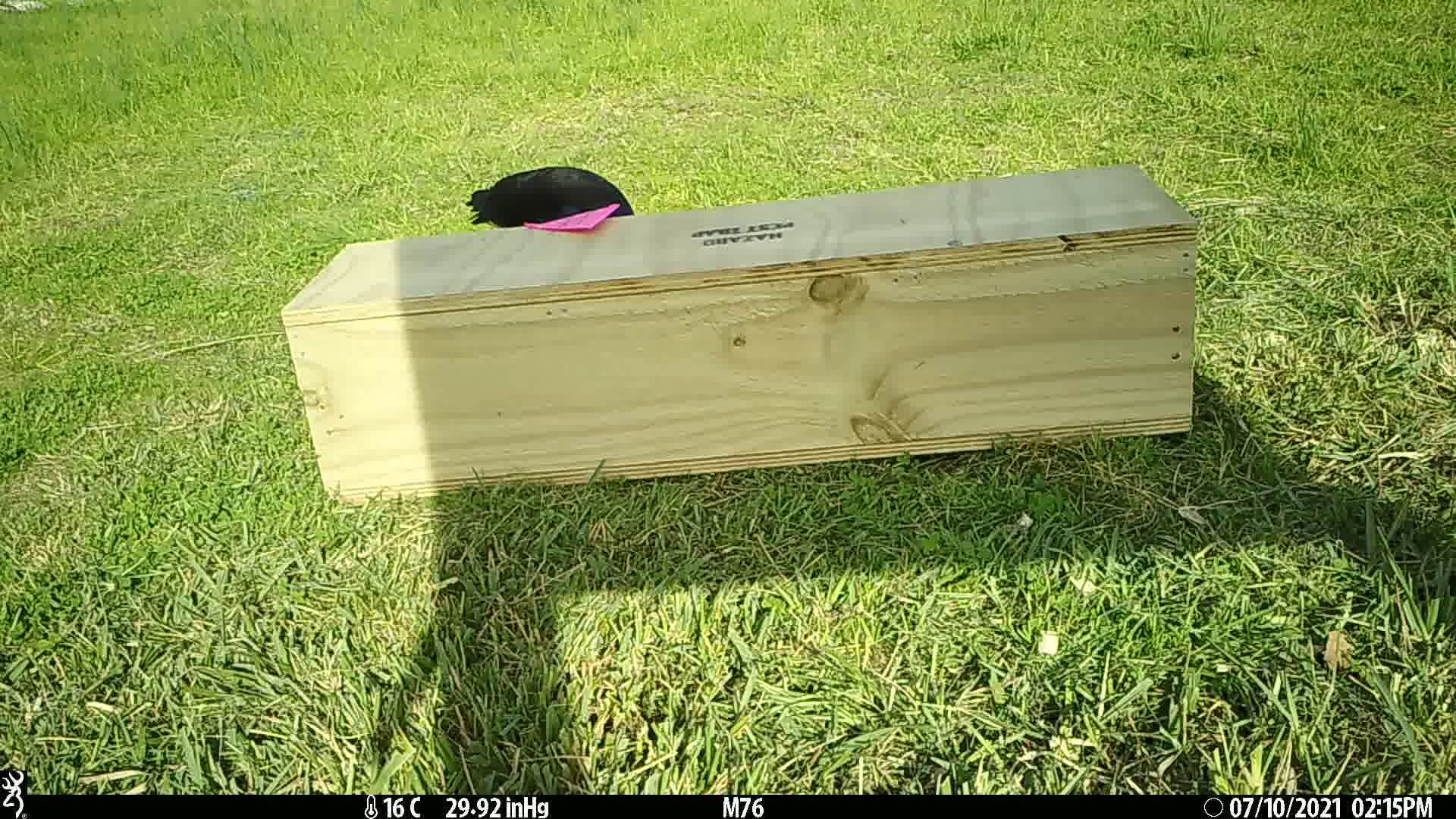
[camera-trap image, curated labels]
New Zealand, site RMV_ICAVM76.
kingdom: Animalia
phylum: Chordata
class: Aves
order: Gruiformes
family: Rallidae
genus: Porphyrio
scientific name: Porphyrio melanotus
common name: australasian swamphen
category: pukeko